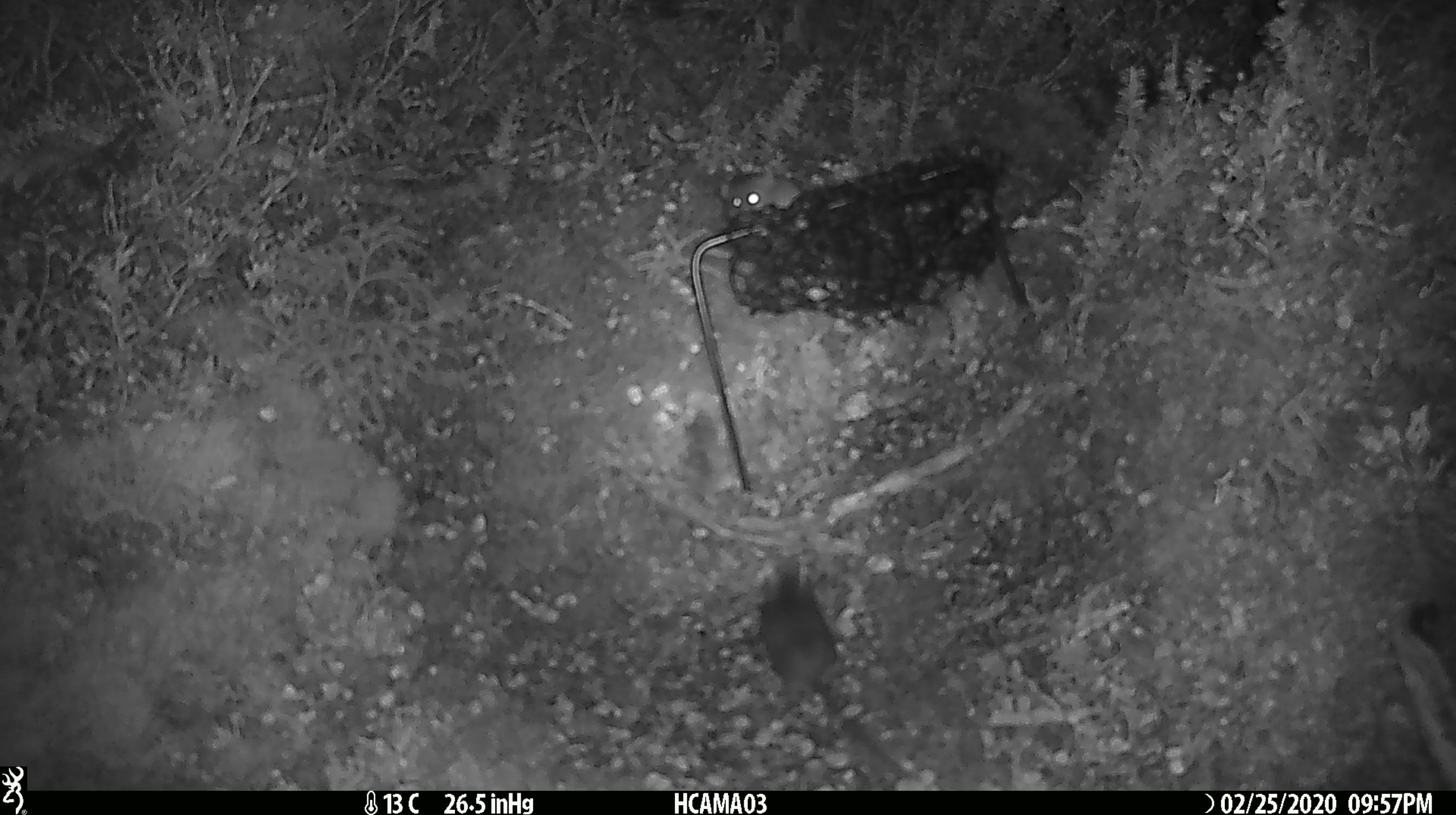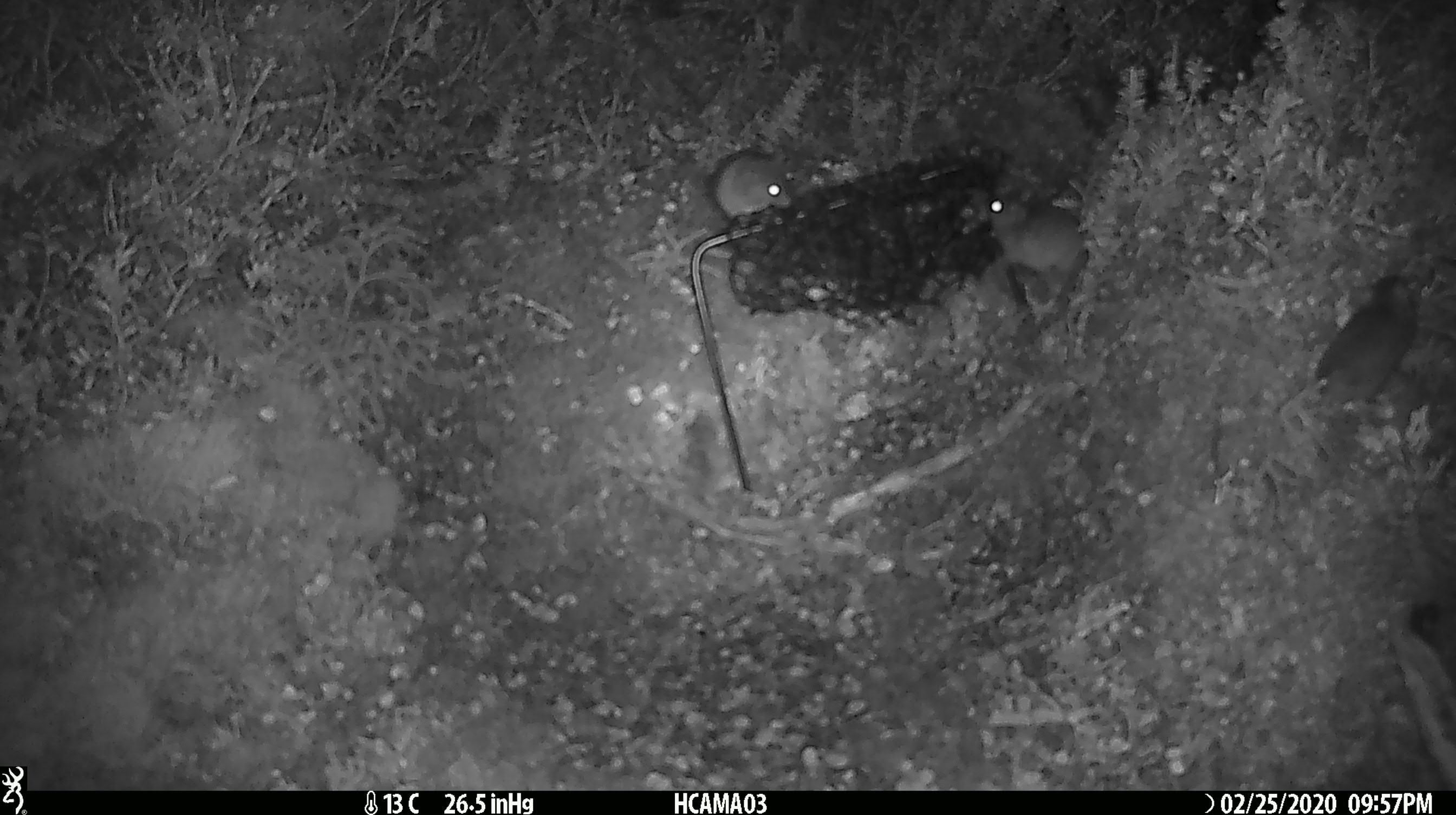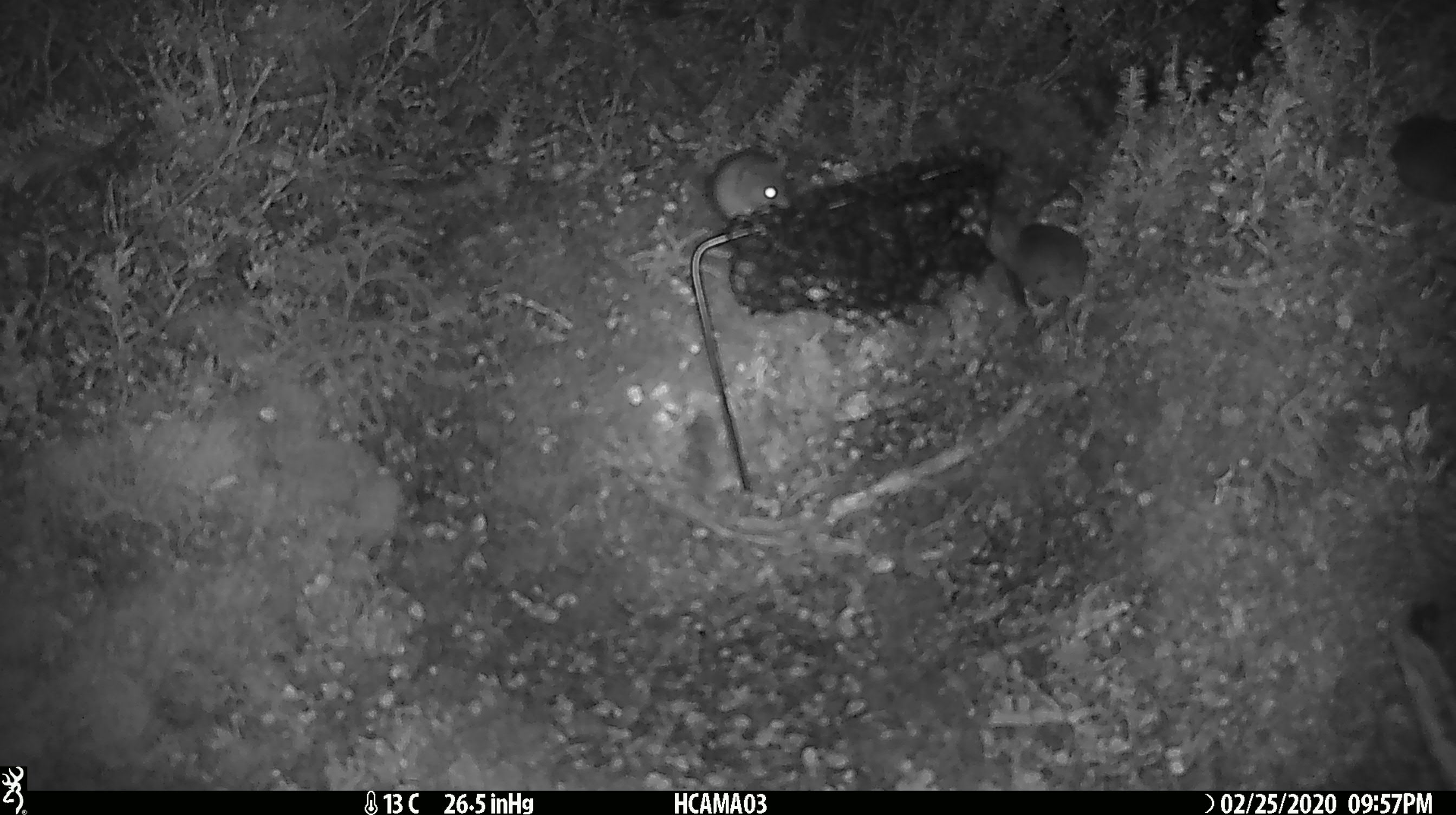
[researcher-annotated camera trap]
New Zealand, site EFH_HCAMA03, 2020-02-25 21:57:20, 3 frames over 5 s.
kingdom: Animalia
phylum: Chordata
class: Mammalia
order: Rodentia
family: Muridae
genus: Mus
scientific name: Mus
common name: mouse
Mouse (Mus).